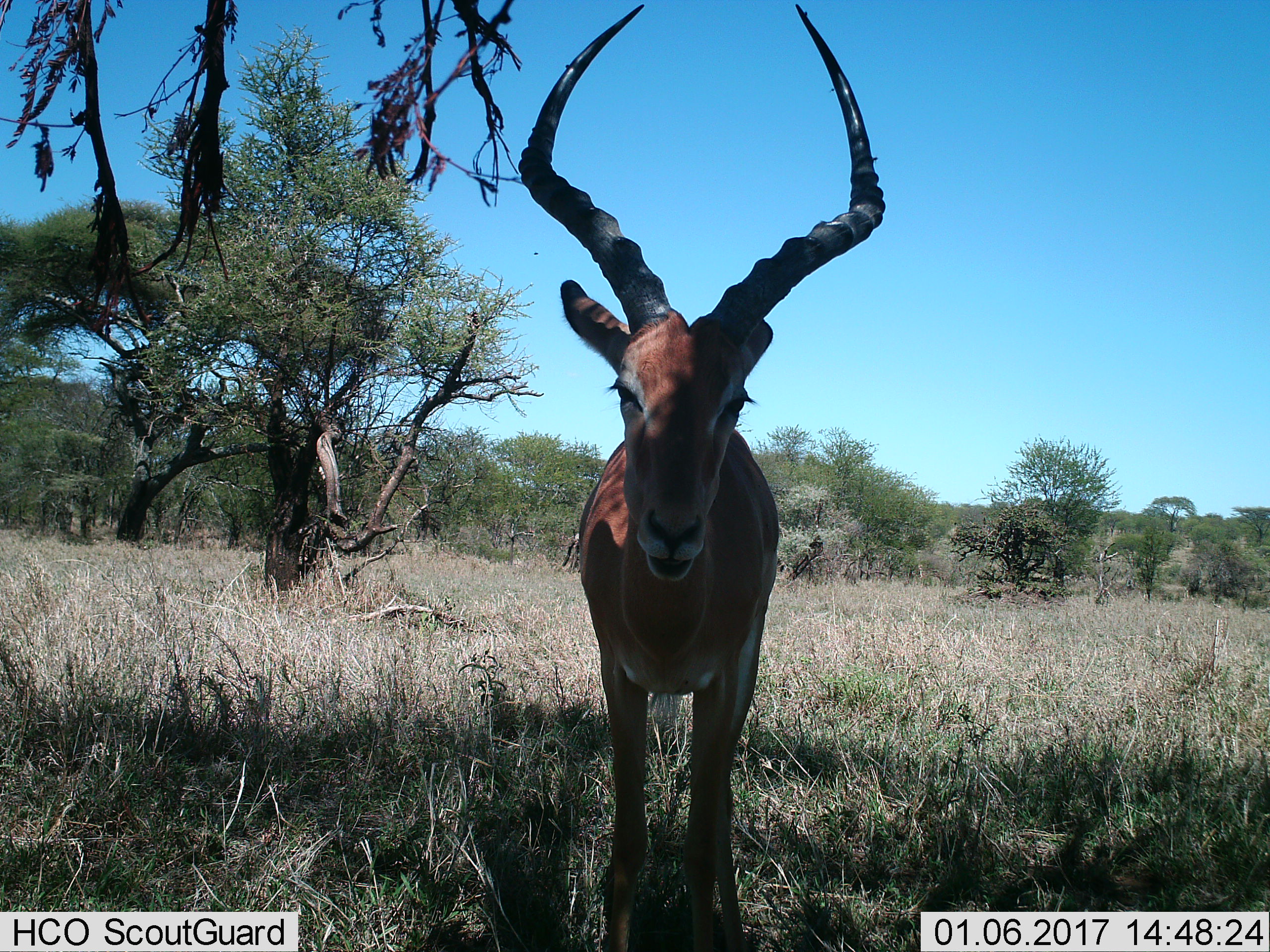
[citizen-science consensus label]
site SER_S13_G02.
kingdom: Animalia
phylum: Chordata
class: Mammalia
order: Artiodactyla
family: Bovidae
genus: Aepyceros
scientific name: Aepyceros melampus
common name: impala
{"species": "impala (Aepyceros melampus)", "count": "1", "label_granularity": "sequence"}